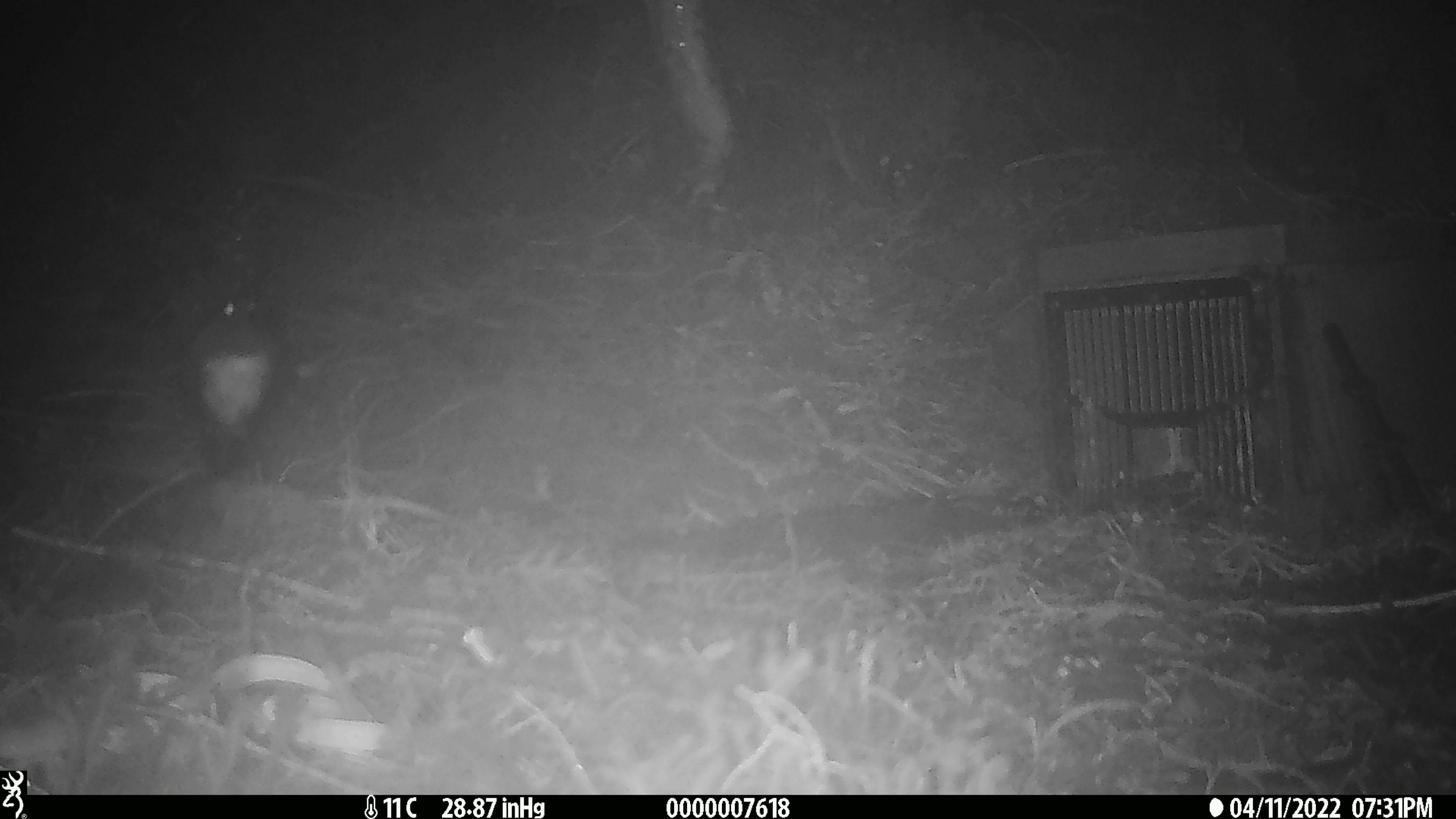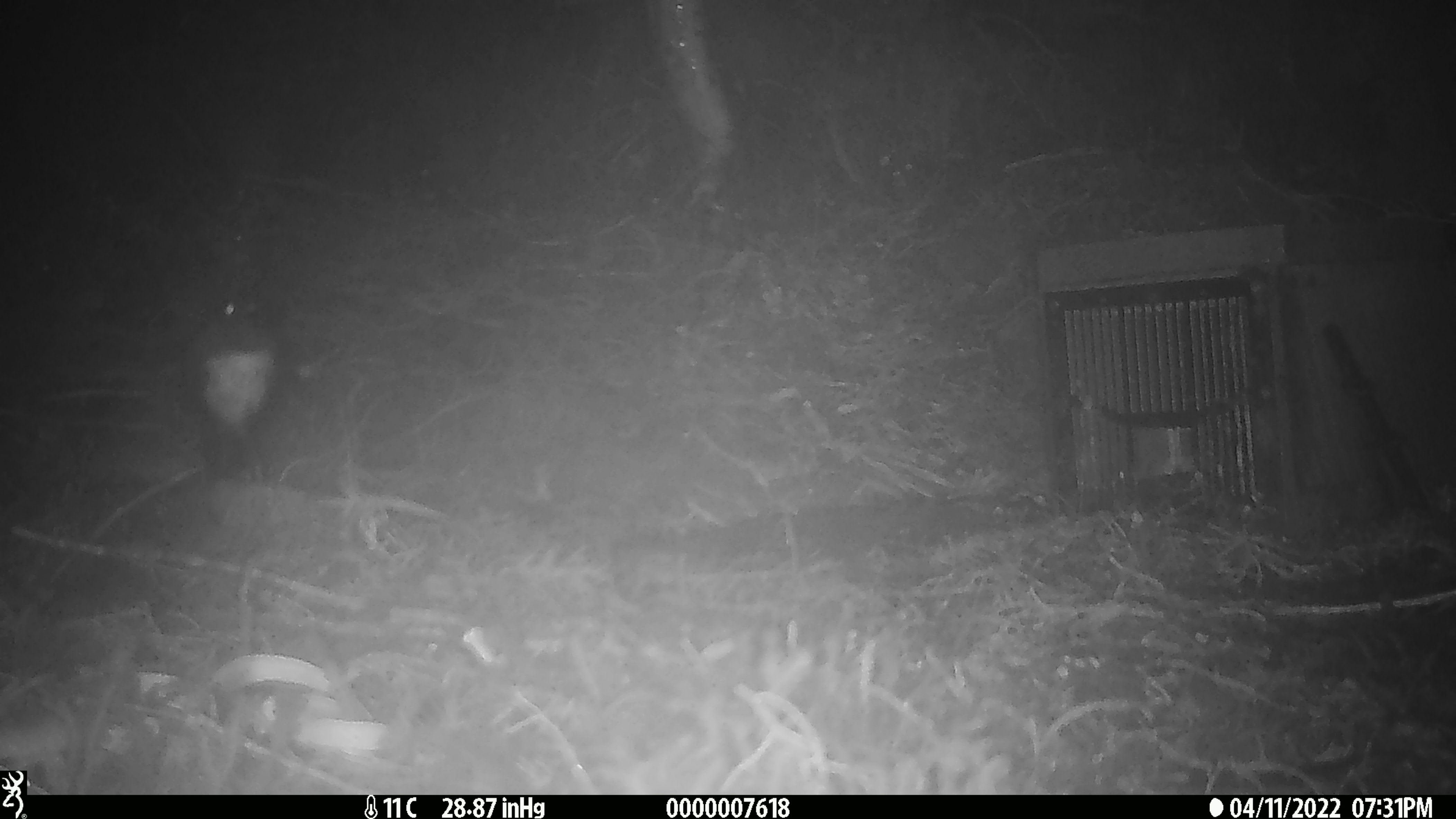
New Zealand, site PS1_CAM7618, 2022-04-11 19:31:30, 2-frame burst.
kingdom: Animalia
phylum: Chordata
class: Aves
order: Passeriformes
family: Petroicidae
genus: Petroica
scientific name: Petroica australis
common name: new zealand robin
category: robin